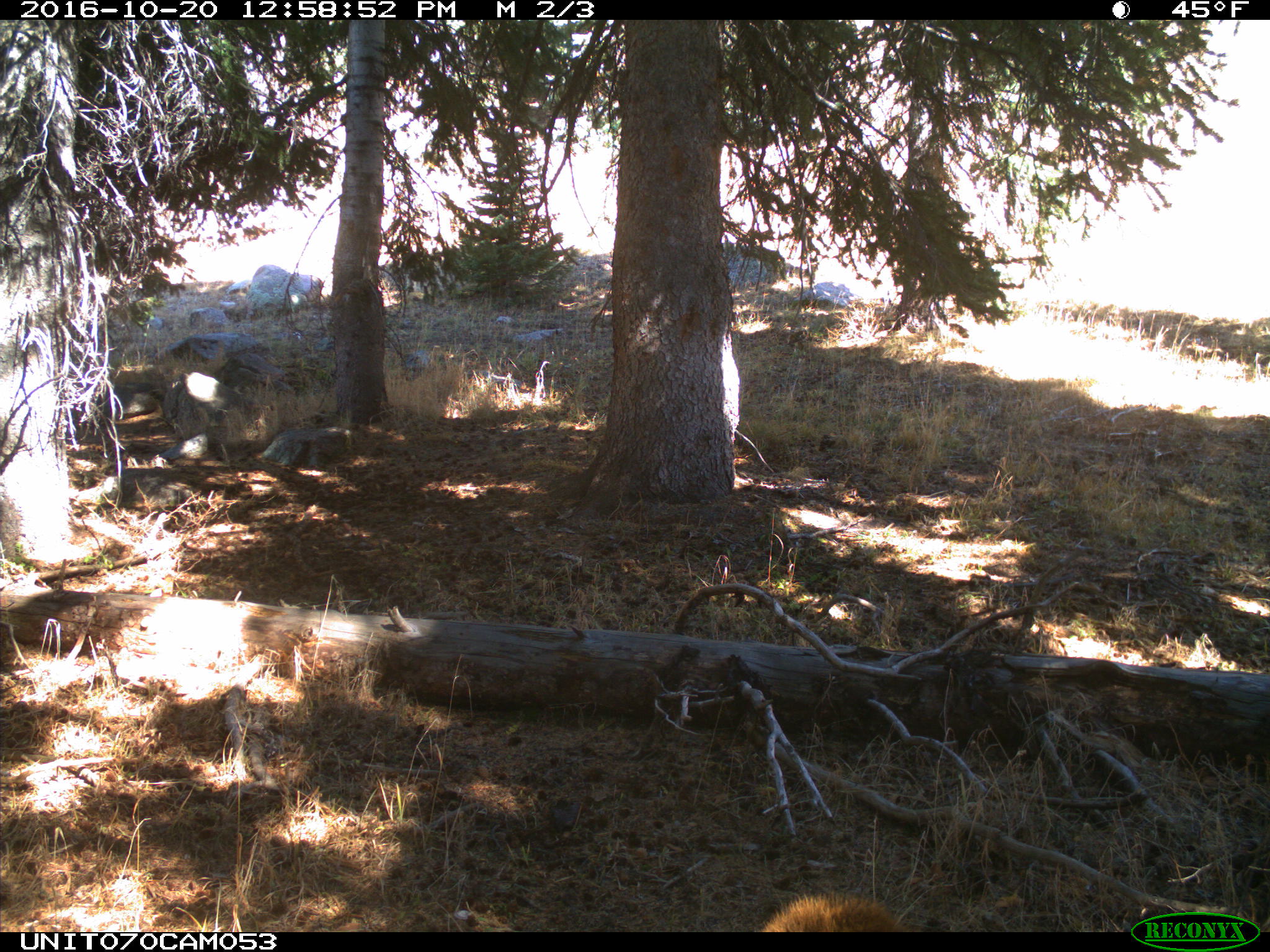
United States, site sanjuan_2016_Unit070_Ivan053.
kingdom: Animalia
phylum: Chordata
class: Mammalia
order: Artiodactyla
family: Cervidae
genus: Cervus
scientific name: Cervus elaphus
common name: red deer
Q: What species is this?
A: Cervus elaphus (red deer).